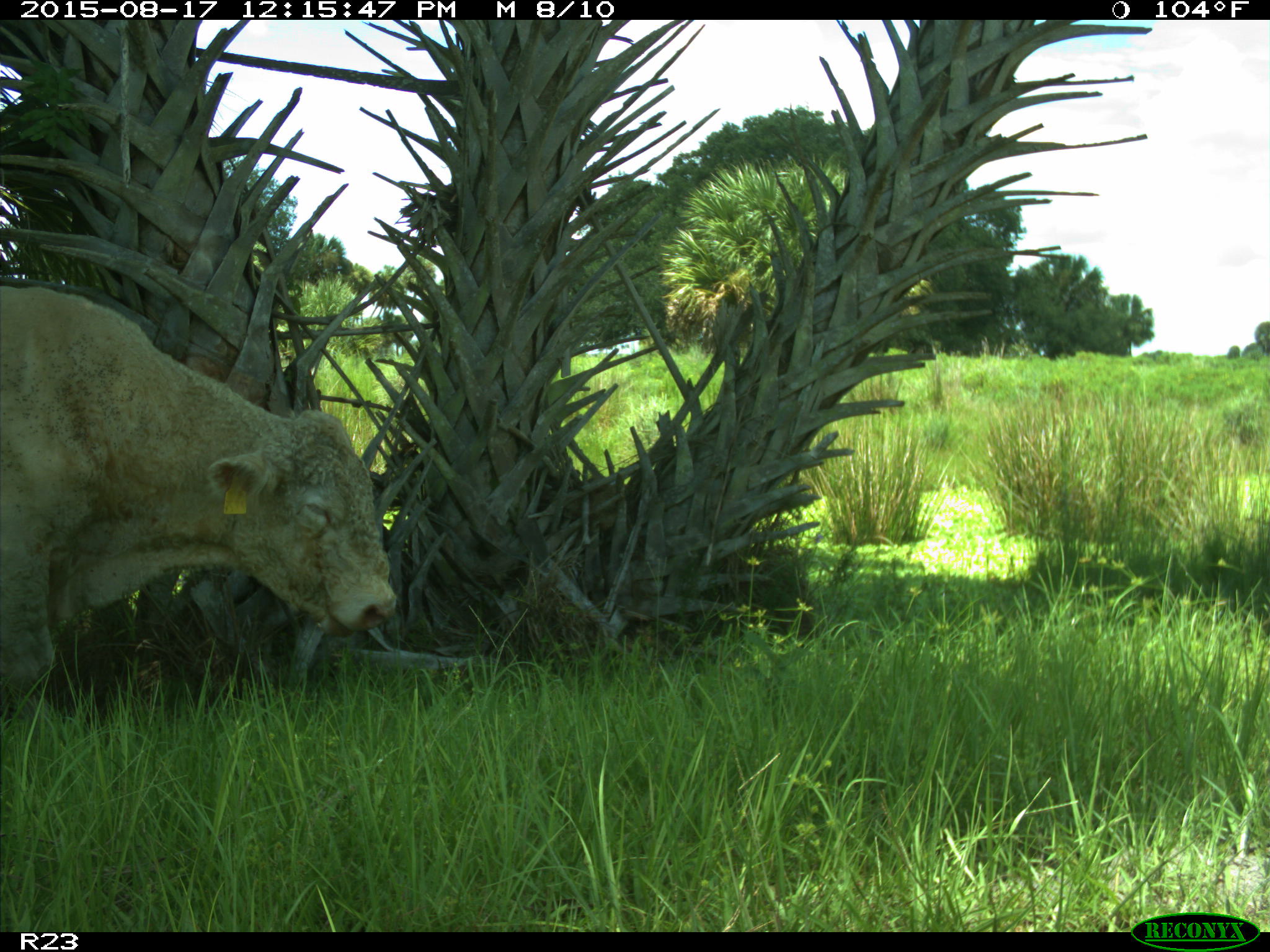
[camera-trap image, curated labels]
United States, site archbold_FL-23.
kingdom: Animalia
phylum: Chordata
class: Mammalia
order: Artiodactyla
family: Bovidae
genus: Bos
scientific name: Bos taurus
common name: domestic cow